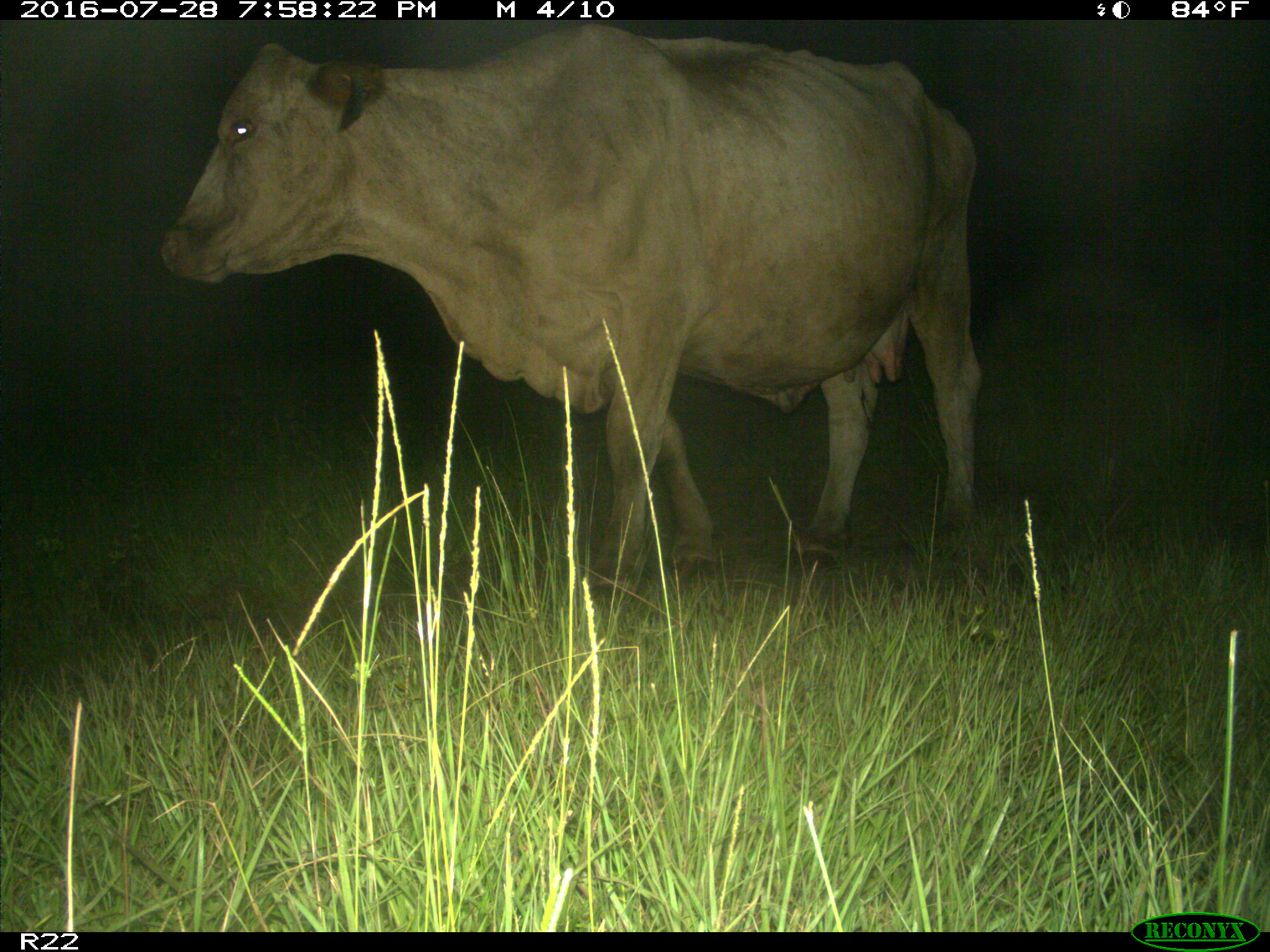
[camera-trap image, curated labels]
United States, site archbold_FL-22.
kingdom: Animalia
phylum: Chordata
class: Mammalia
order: Artiodactyla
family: Bovidae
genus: Bos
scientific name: Bos taurus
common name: domestic cow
Bos taurus (domestic cow).